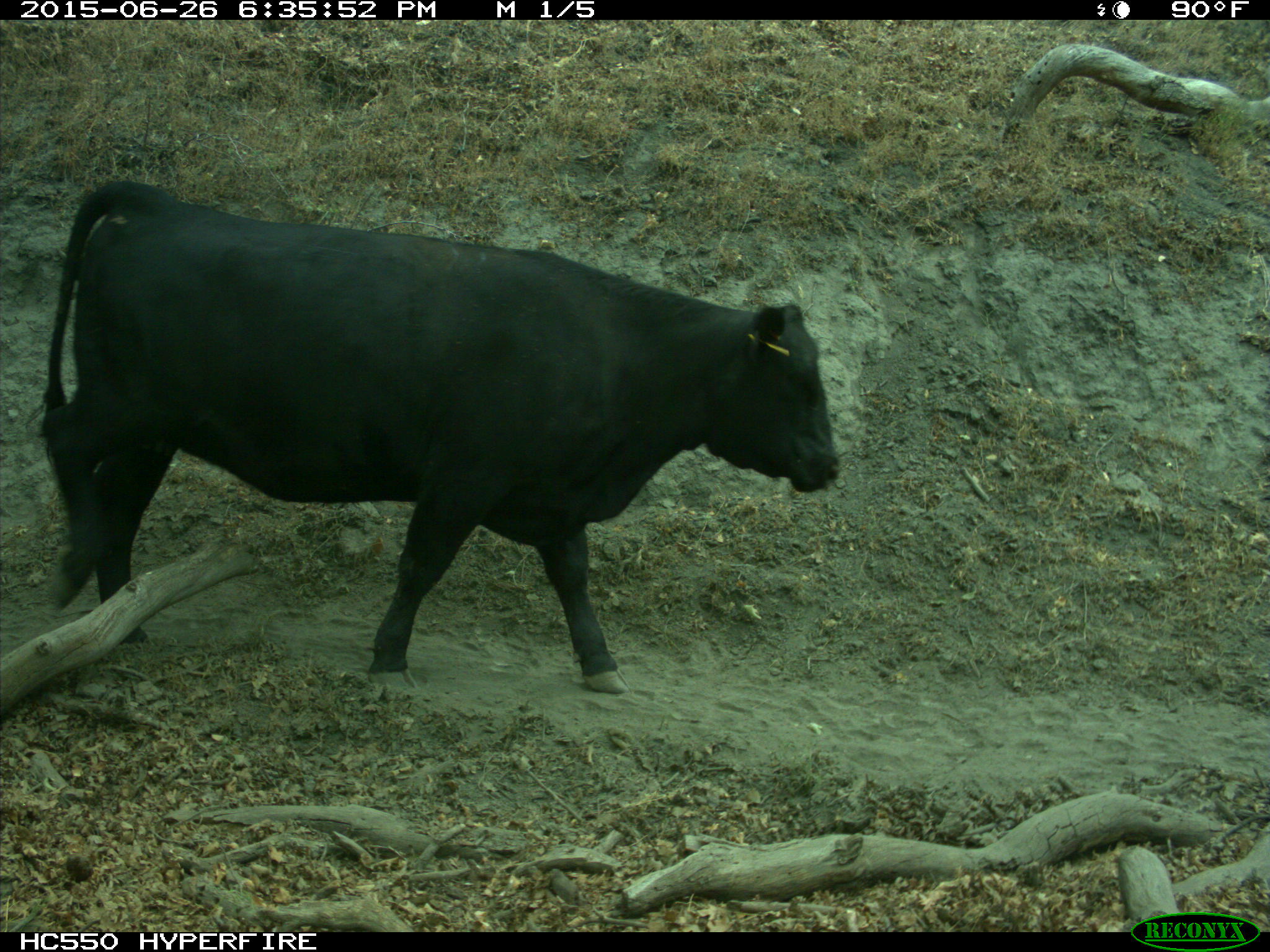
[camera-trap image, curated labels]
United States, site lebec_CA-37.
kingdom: Animalia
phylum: Chordata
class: Mammalia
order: Artiodactyla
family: Bovidae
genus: Bos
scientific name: Bos taurus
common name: domestic cow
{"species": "Bos taurus (domestic cow)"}